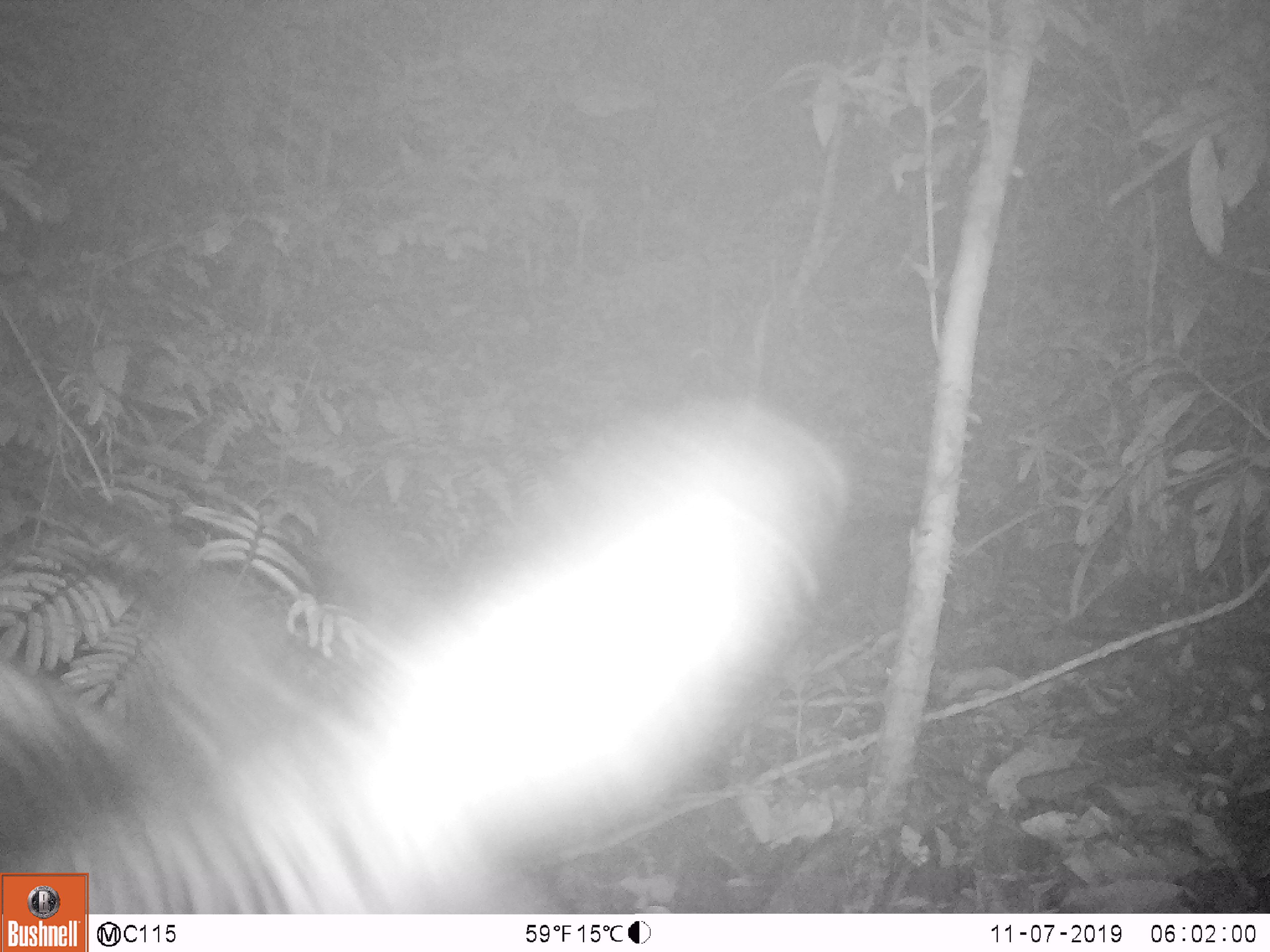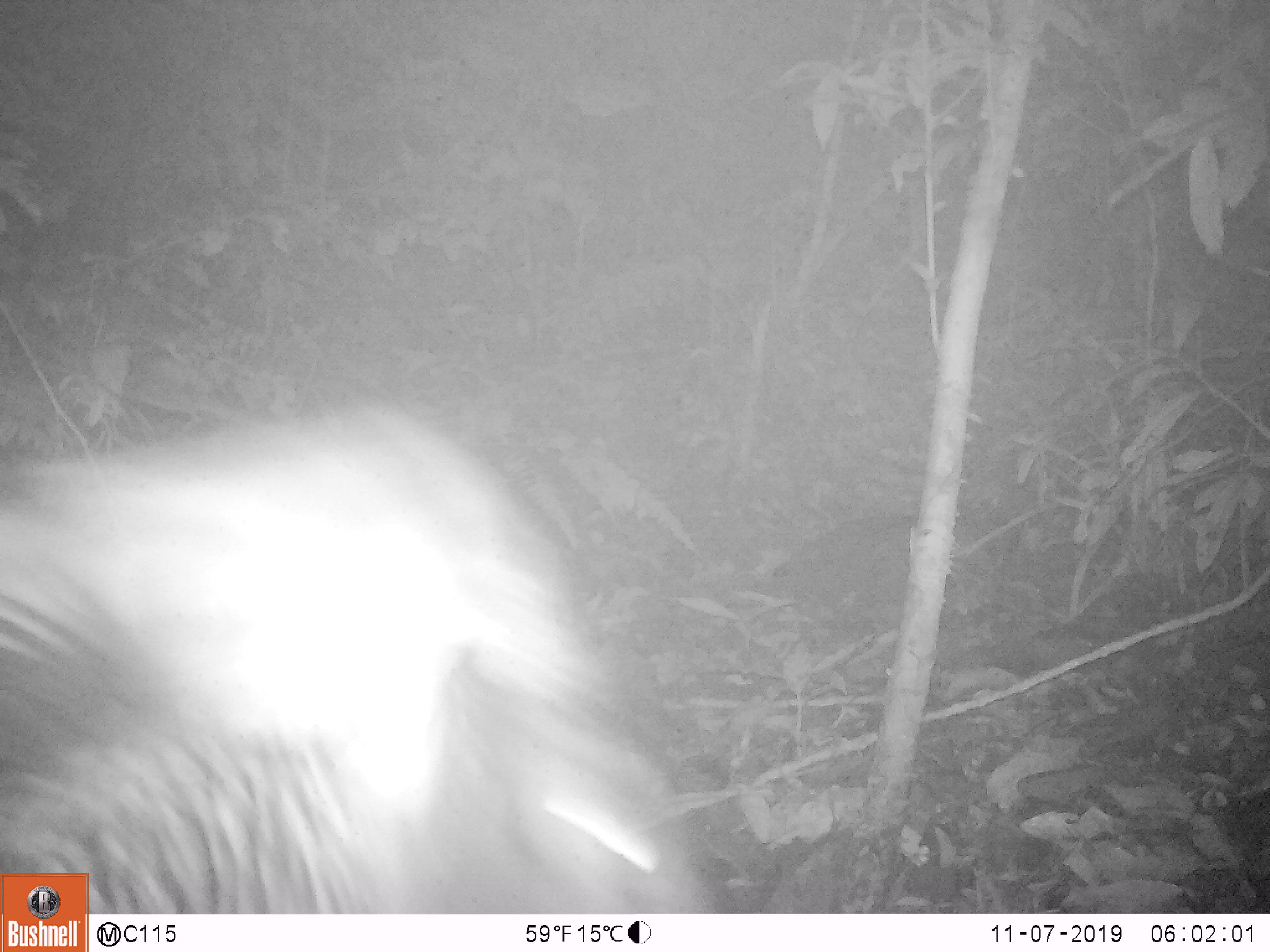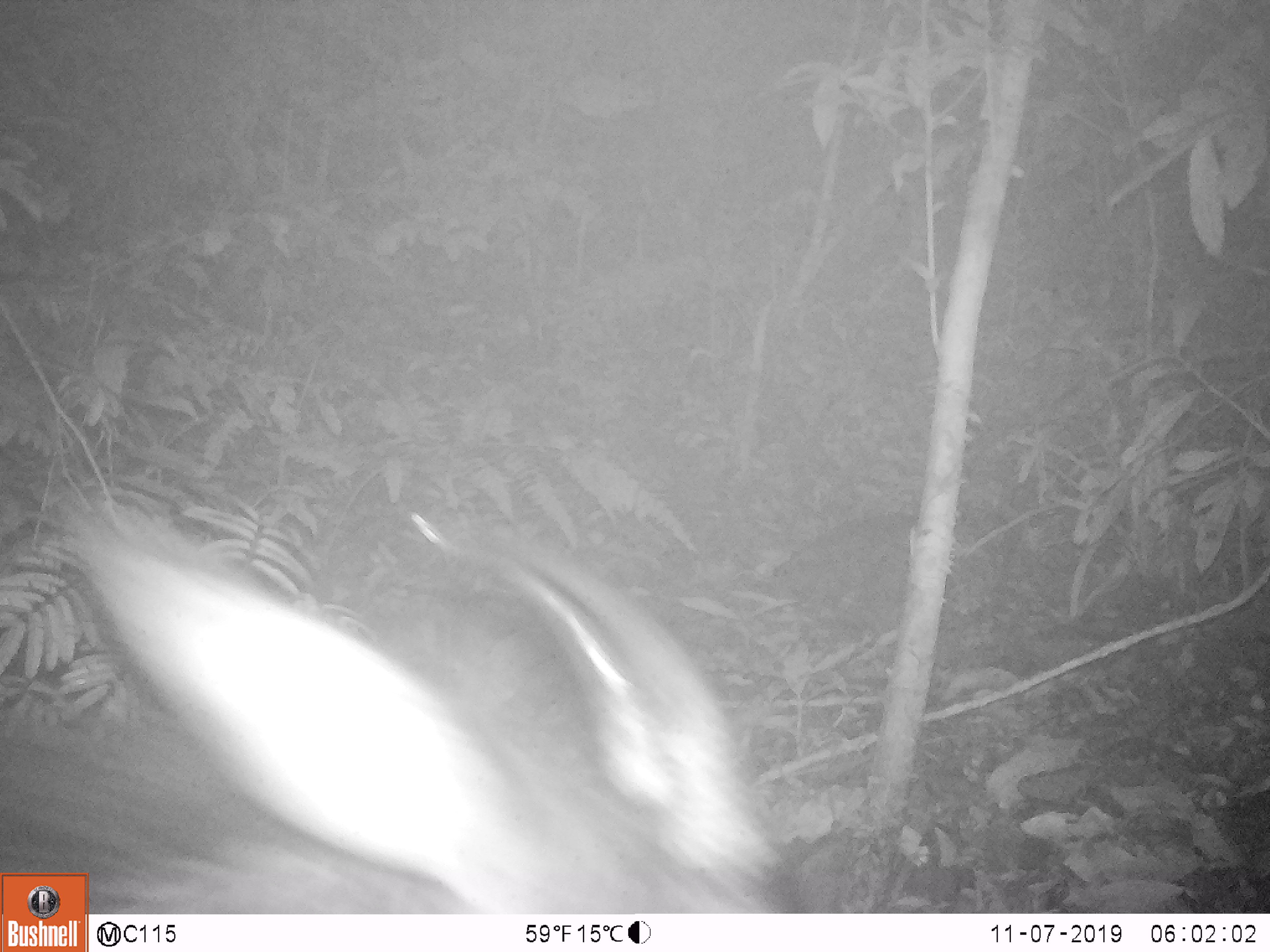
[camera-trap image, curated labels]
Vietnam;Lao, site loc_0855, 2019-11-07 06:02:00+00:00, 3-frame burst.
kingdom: Animalia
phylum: Chordata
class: Mammalia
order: Artiodactyla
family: Bovidae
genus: Capricornis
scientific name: Capricornis sumatraensis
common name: chinese serow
Chinese serow (Capricornis sumatraensis). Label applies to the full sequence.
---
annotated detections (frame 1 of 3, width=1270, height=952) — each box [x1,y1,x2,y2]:
chinese serow: [0,387,850,913]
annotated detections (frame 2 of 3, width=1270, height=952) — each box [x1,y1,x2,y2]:
chinese serow: [0,393,714,913]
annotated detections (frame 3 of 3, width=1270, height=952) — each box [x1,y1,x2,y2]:
chinese serow: [0,497,780,911]